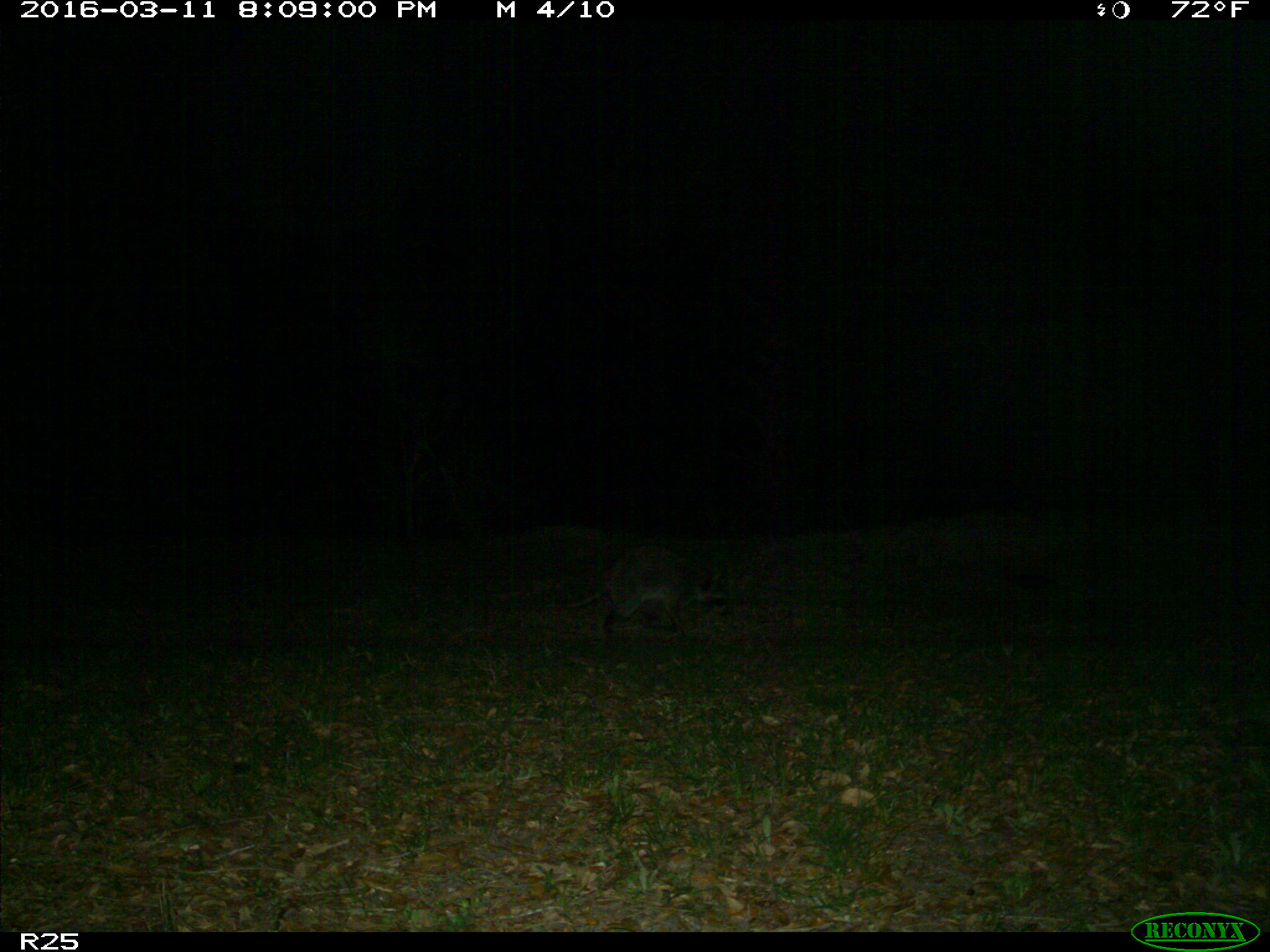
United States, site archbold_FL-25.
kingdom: Animalia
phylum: Chordata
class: Mammalia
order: Carnivora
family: Procyonidae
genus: Procyon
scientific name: Procyon lotor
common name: common raccoon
Procyon lotor (common raccoon).